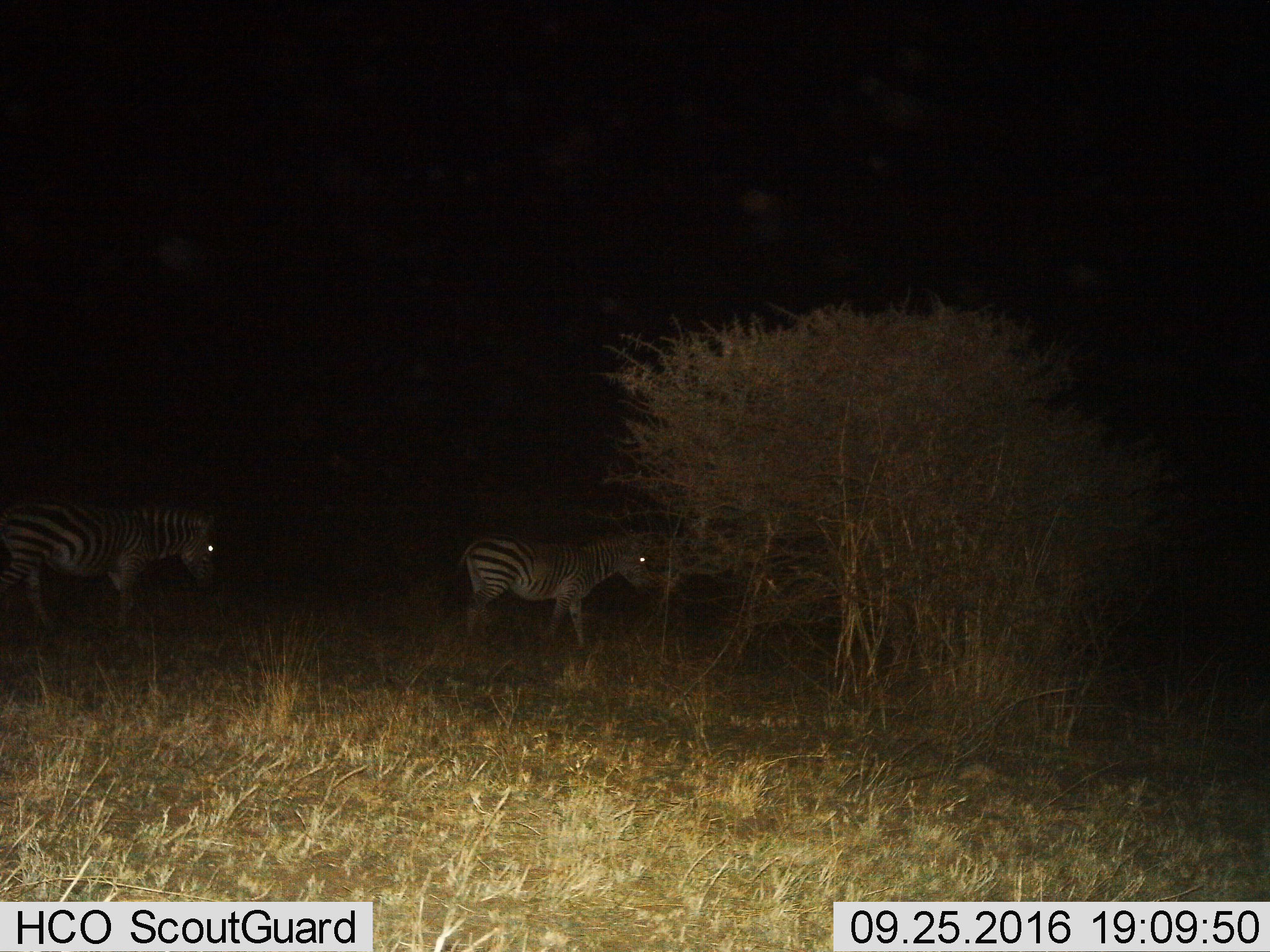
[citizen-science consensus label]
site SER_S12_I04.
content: unidentified animal